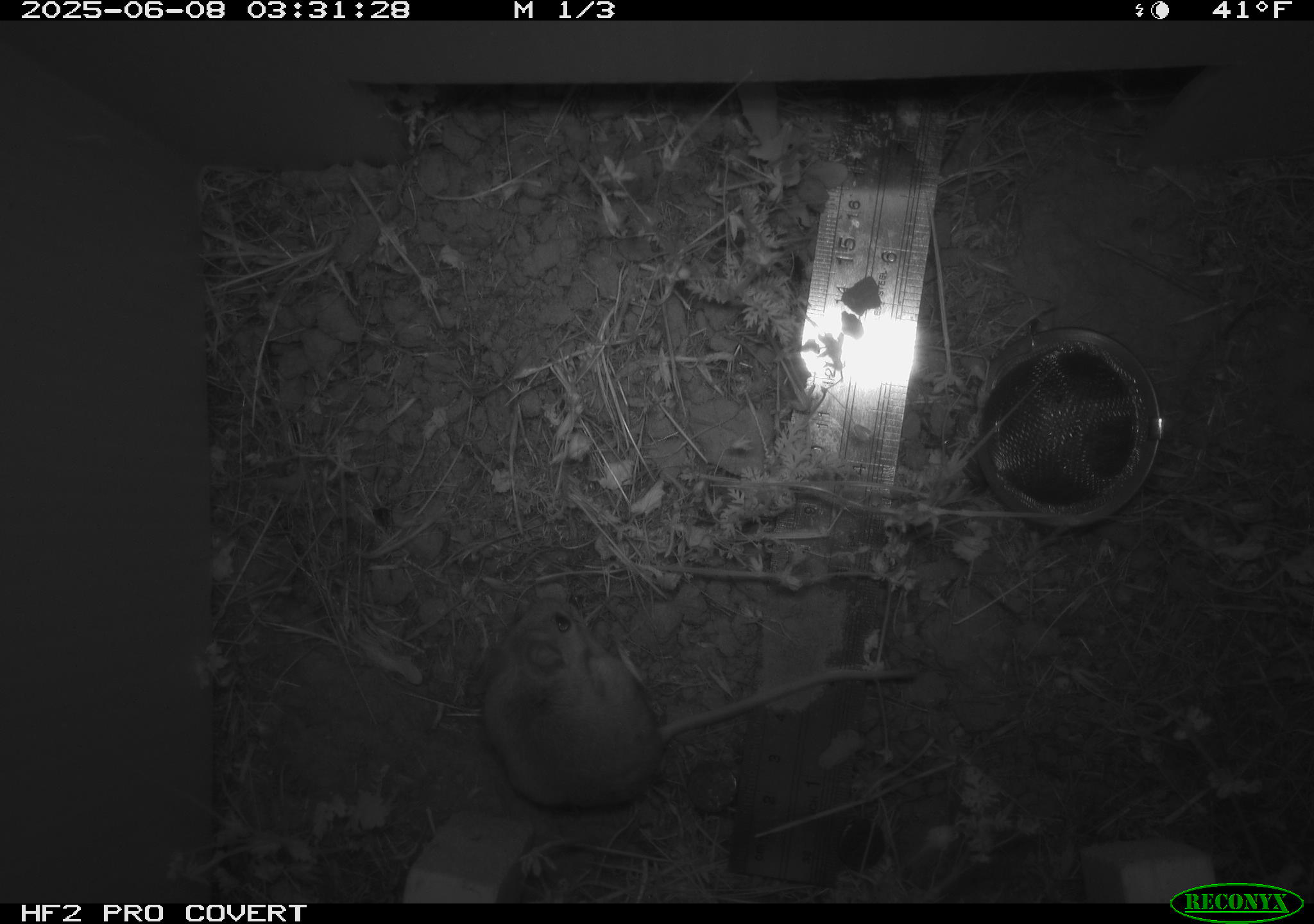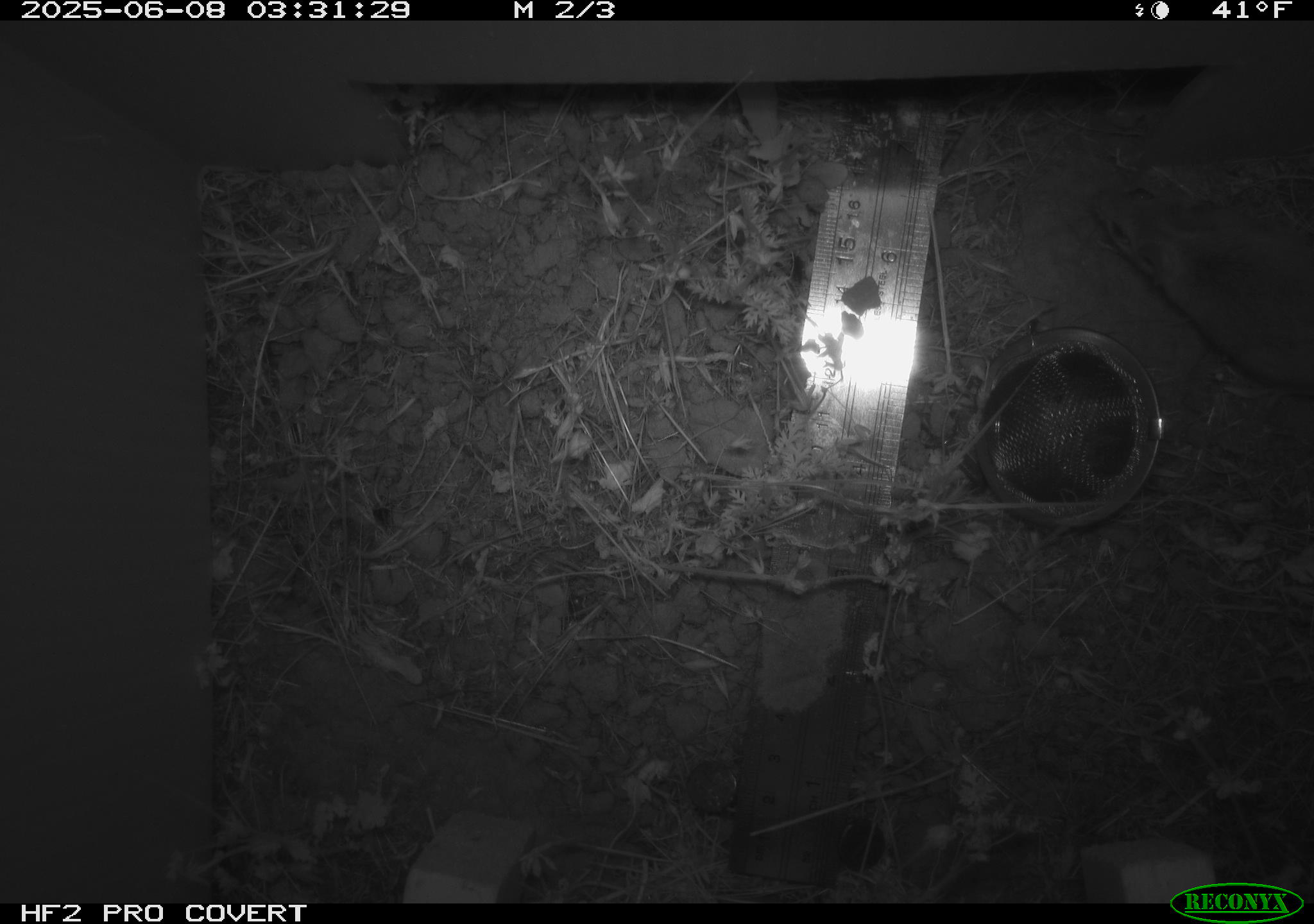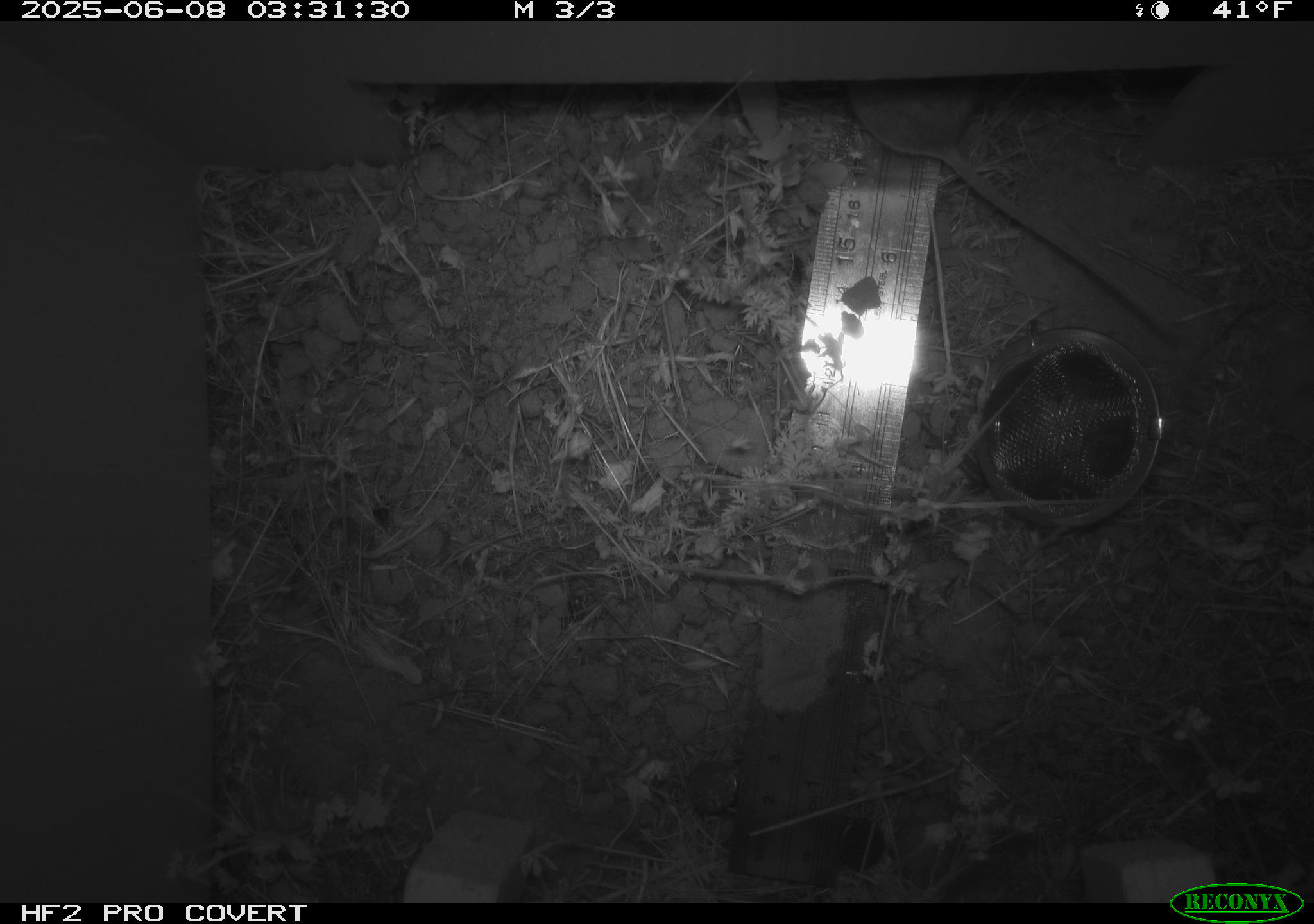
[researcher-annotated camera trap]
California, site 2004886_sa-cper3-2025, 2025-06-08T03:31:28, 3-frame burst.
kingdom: Animalia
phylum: Chordata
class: Mammalia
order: Rodentia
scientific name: Rodentia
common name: rodent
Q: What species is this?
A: Rodent (Rodentia).